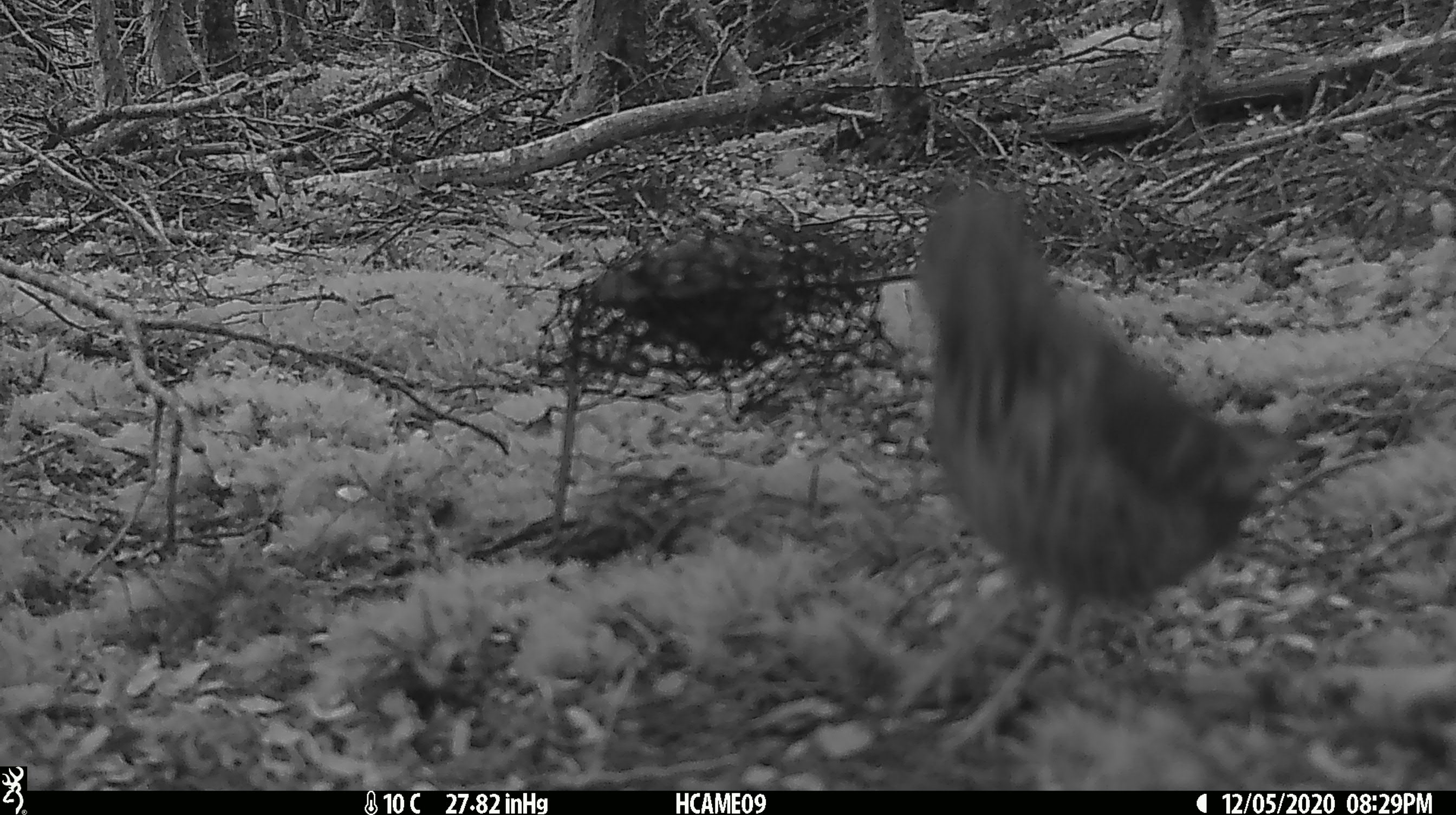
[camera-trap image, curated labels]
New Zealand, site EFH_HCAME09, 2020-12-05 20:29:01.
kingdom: Animalia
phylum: Chordata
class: Aves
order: Passeriformes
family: Turdidae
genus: Turdus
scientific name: Turdus philomelos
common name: song thrush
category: thrush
Thrush (song thrush) (Turdus philomelos).